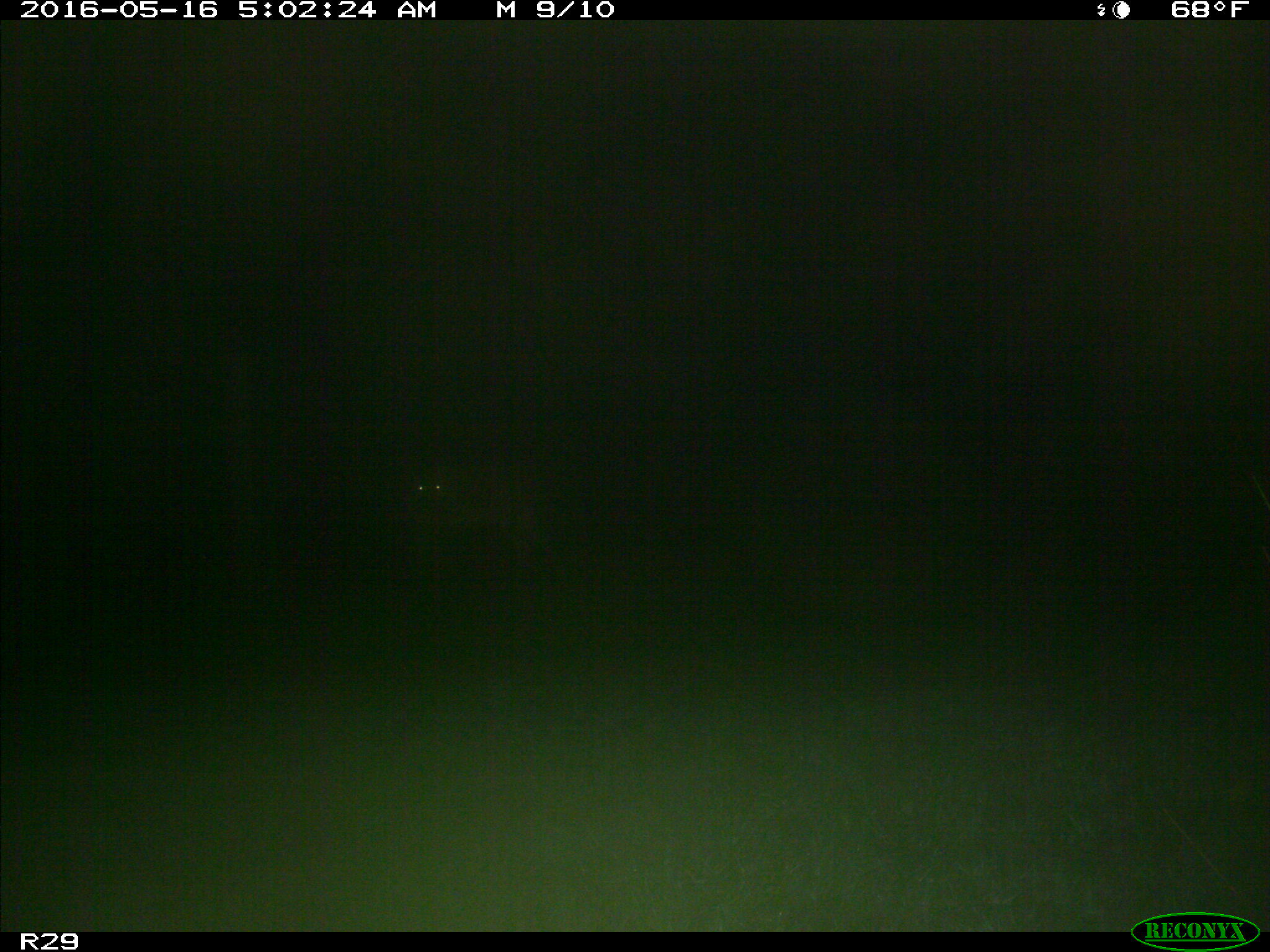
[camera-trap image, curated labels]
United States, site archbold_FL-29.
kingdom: Animalia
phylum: Chordata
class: Mammalia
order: Artiodactyla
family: Cervidae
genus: Odocoileus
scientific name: Odocoileus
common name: deer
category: unidentified deer